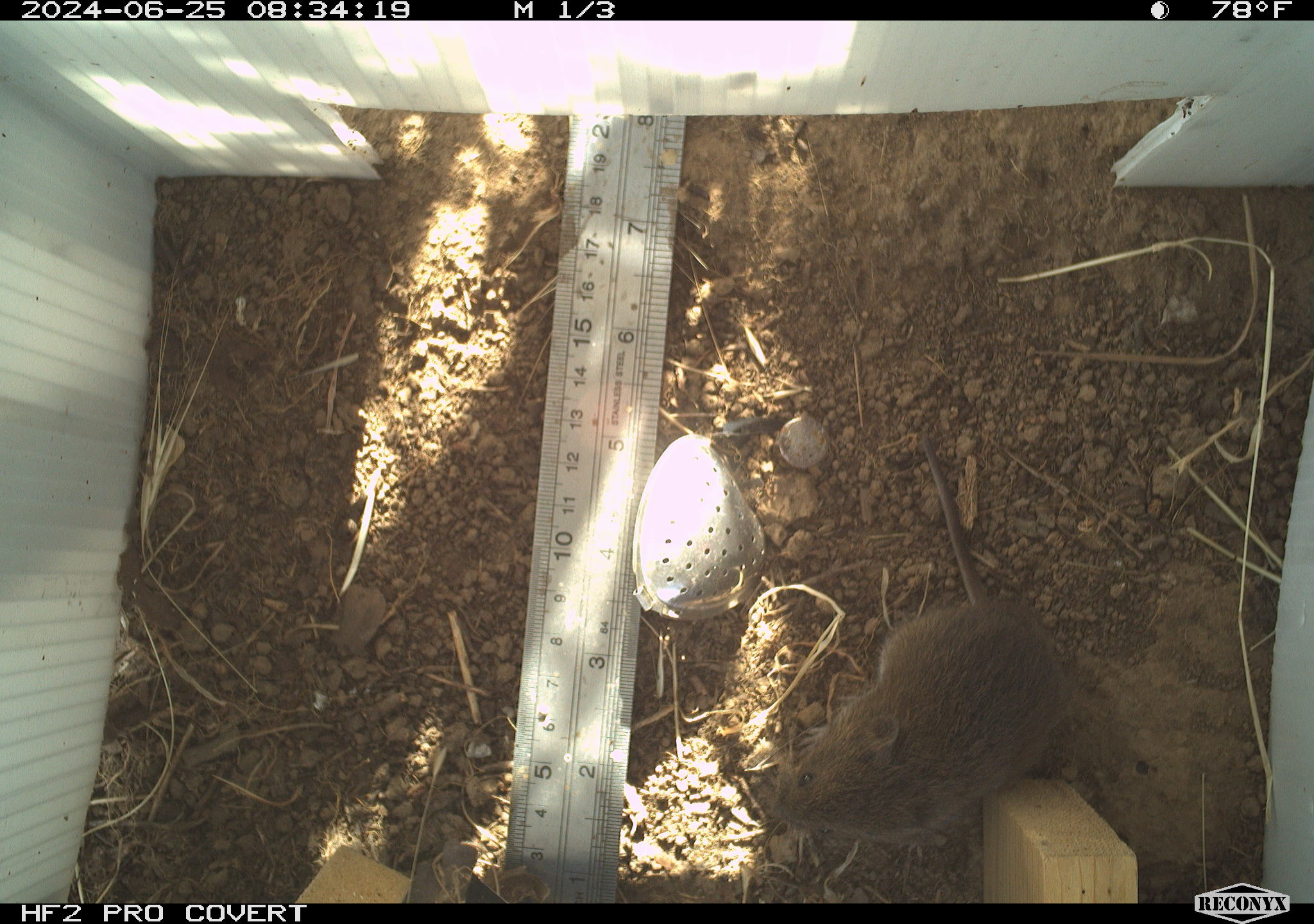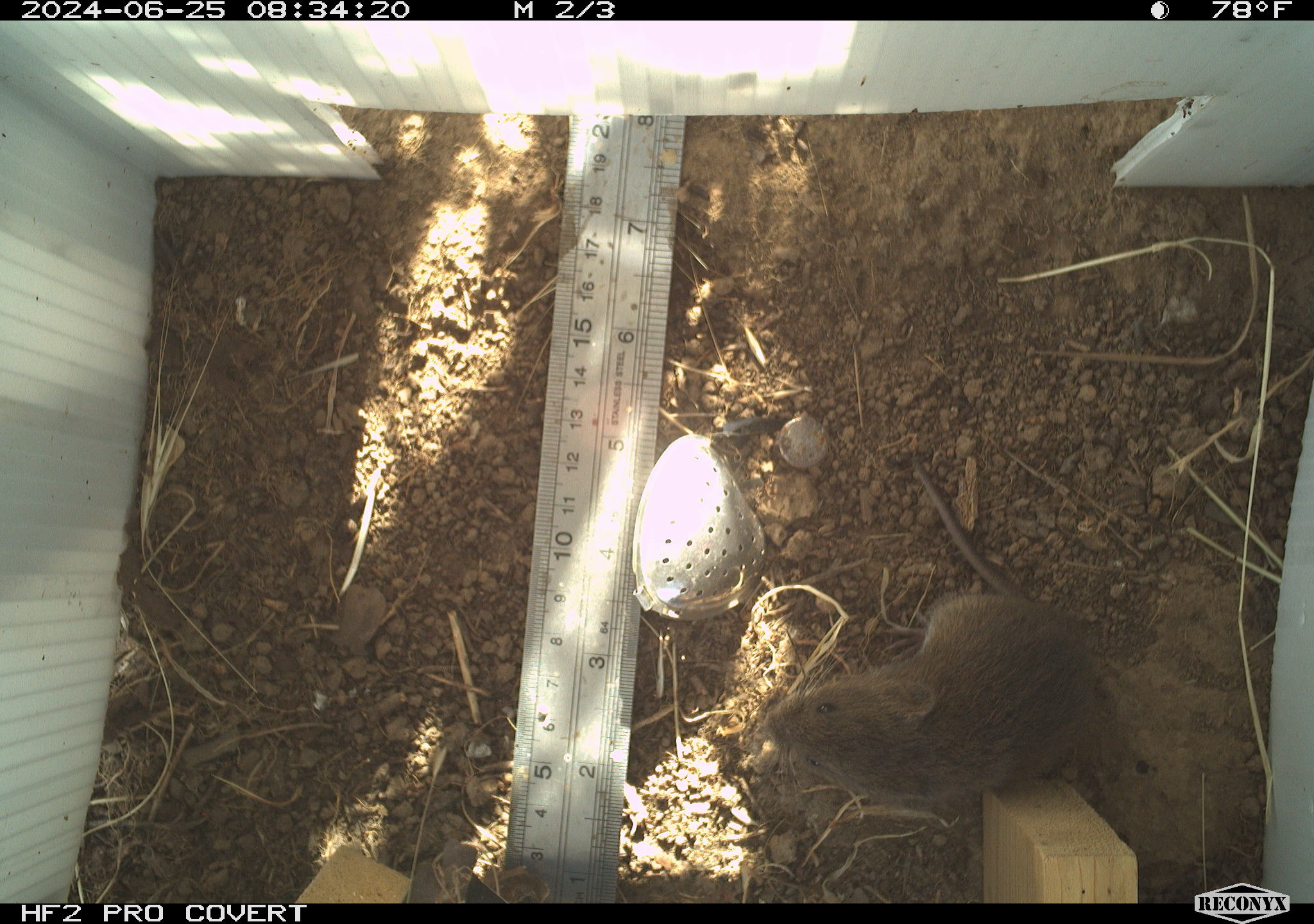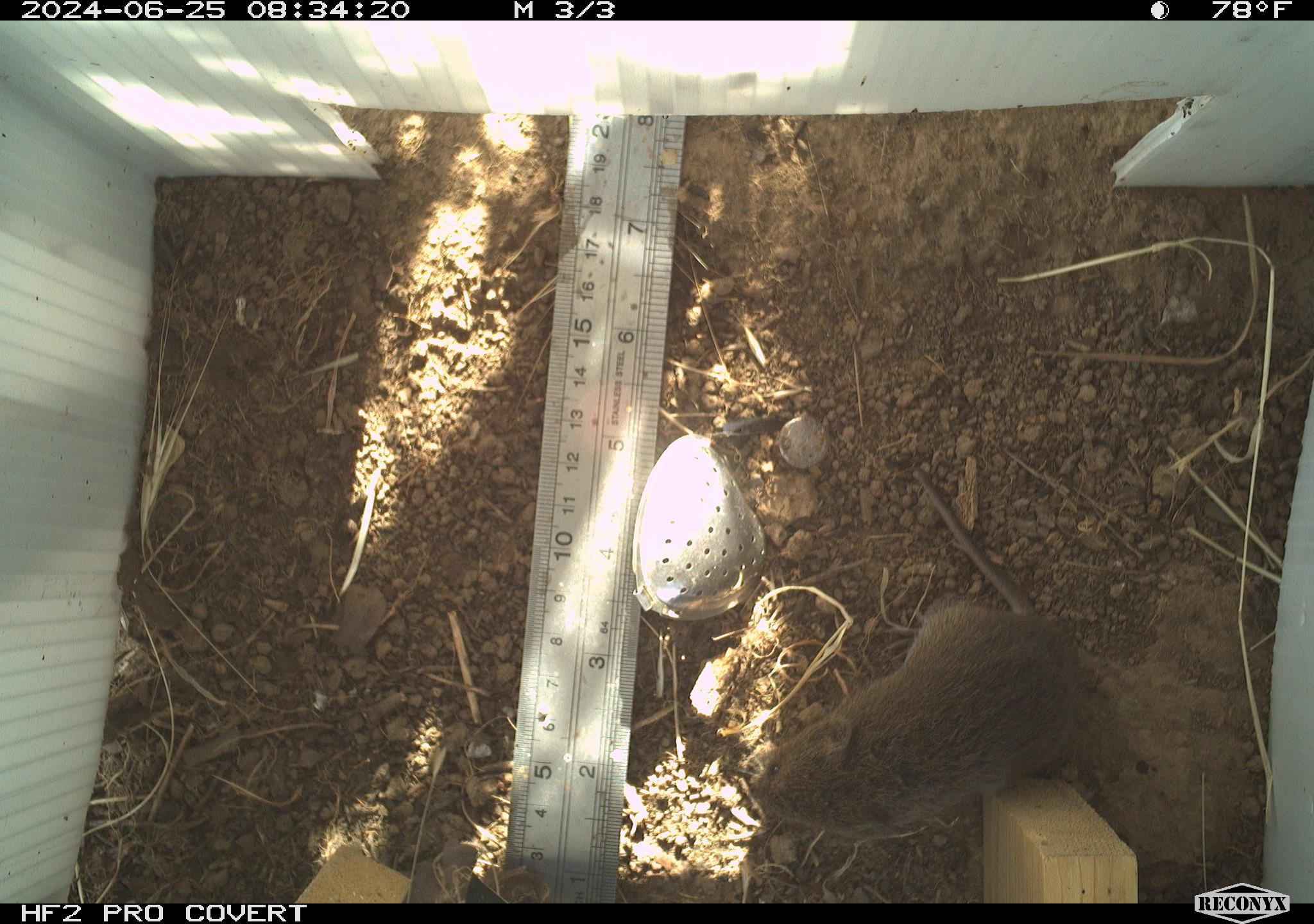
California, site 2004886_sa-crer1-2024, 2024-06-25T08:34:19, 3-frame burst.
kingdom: Animalia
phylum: Chordata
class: Mammalia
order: Rodentia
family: Cricetidae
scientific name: Arvicolinae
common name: voles, lemmings, and muskrats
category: arvicolinae subfamily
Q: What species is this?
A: Arvicolinae subfamily (voles, lemmings, and muskrats) (Arvicolinae).